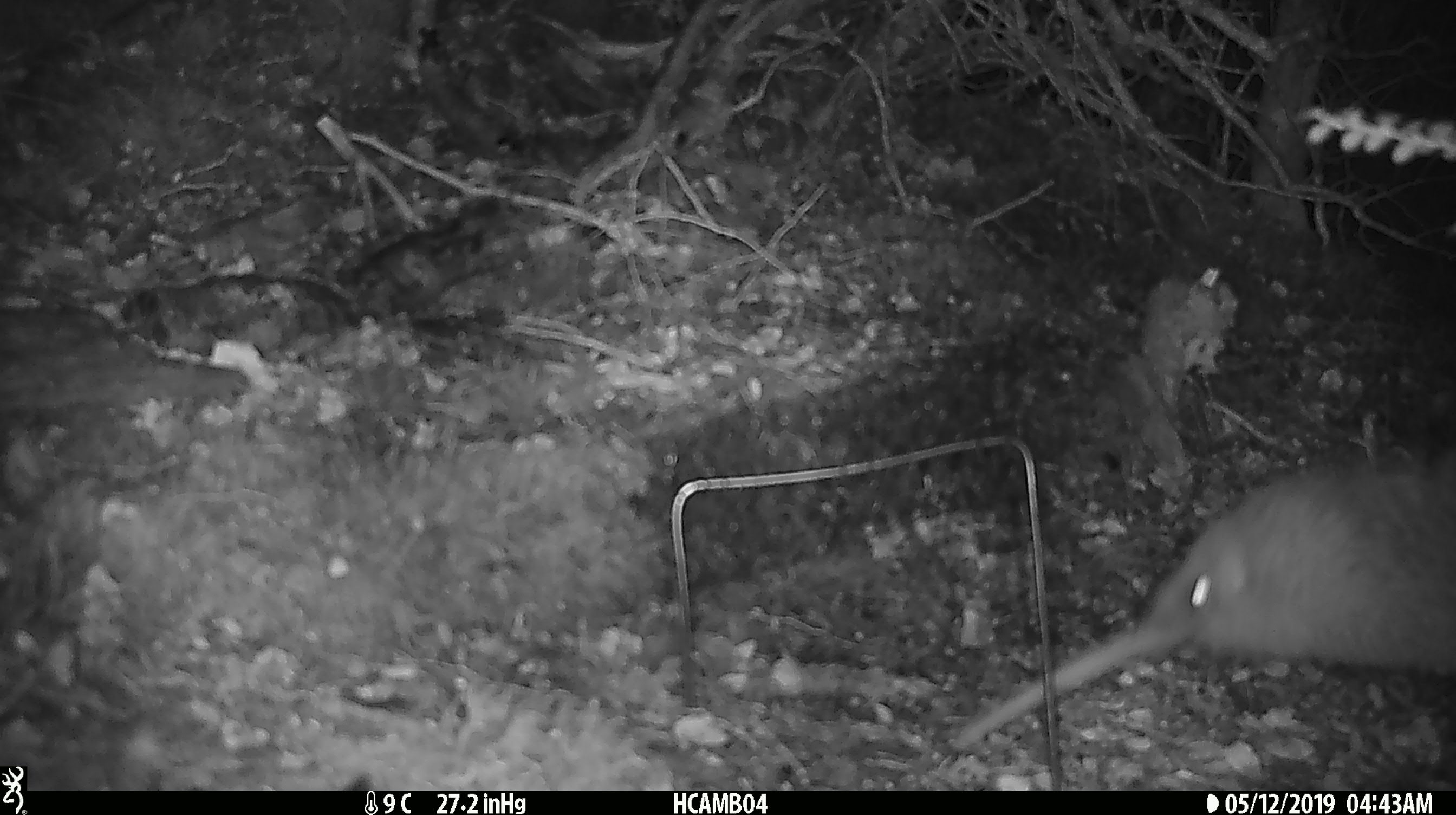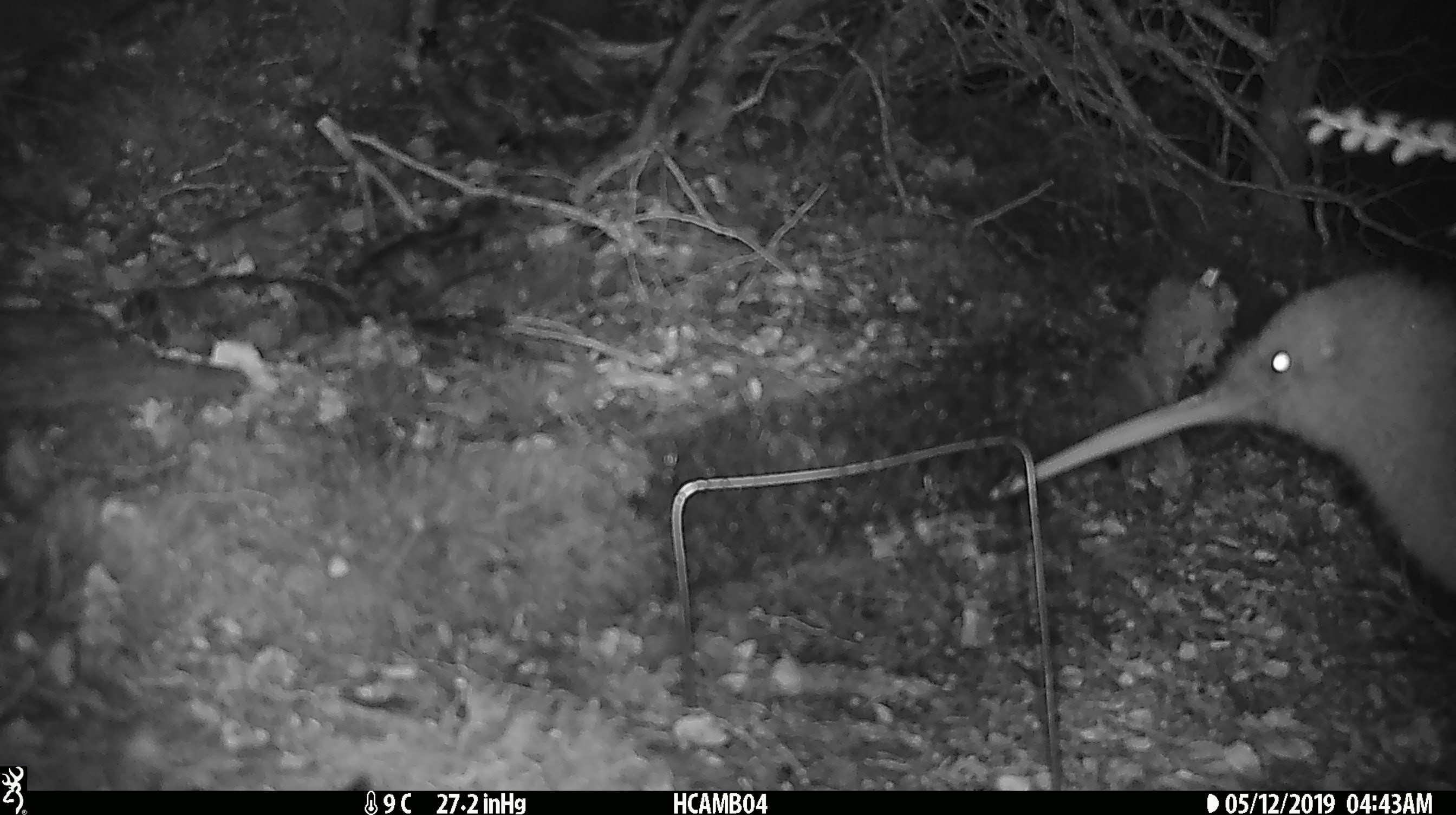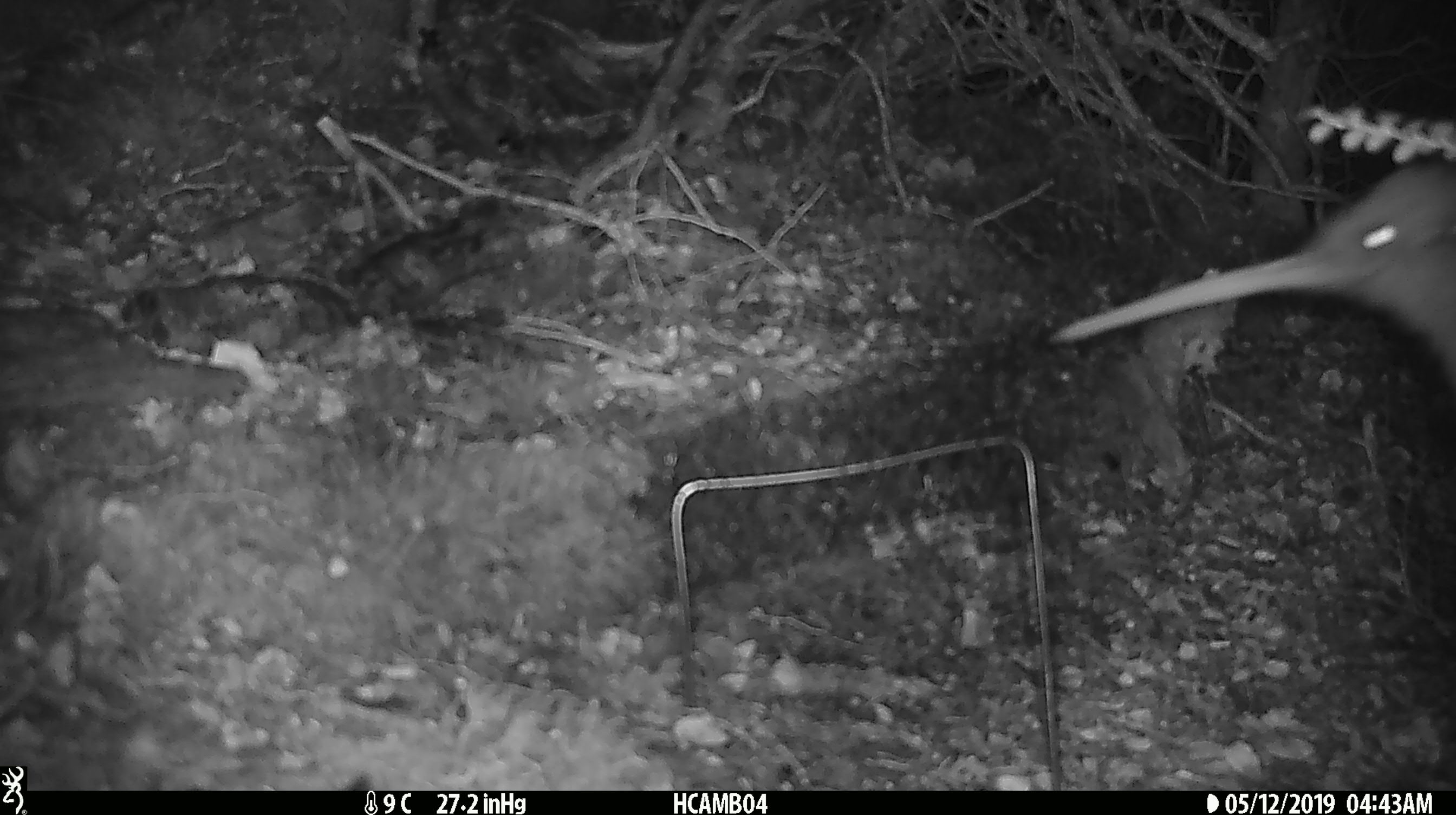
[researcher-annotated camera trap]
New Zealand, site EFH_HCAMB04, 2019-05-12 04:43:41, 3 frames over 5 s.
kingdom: Animalia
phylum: Chordata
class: Aves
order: Apterygiformes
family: Apterygidae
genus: Apteryx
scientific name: Apteryx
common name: kiwi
Kiwi (Apteryx).